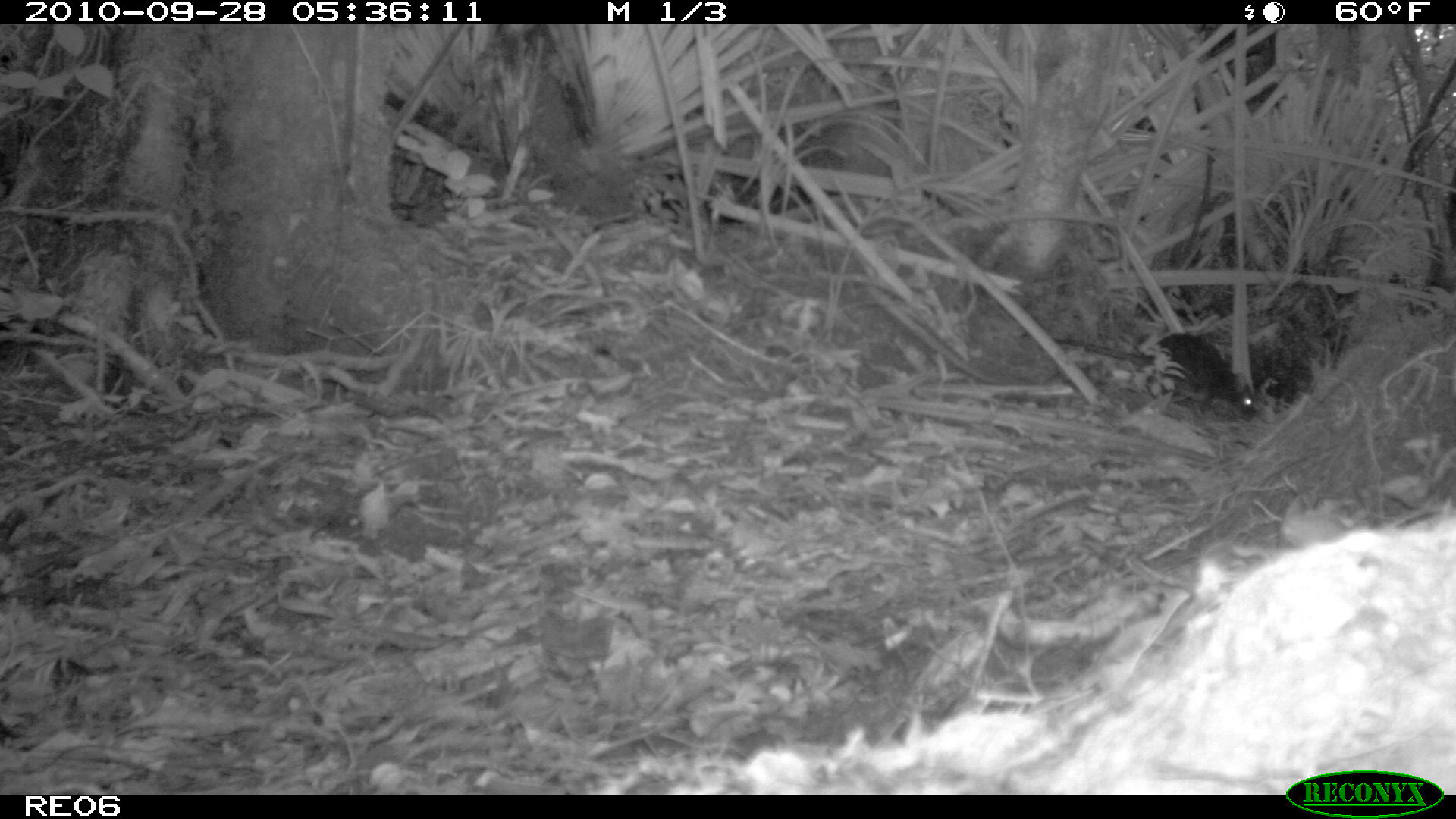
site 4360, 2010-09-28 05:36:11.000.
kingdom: Animalia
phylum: Chordata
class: Mammalia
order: Rodentia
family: Muridae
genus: Rattus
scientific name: Rattus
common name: rodent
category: unknown rat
Unknown rat (rodent) (Rattus), count 1.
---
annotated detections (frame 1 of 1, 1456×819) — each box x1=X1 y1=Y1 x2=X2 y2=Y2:
unknown rat: x1=1051 y1=332 x2=1257 y2=422